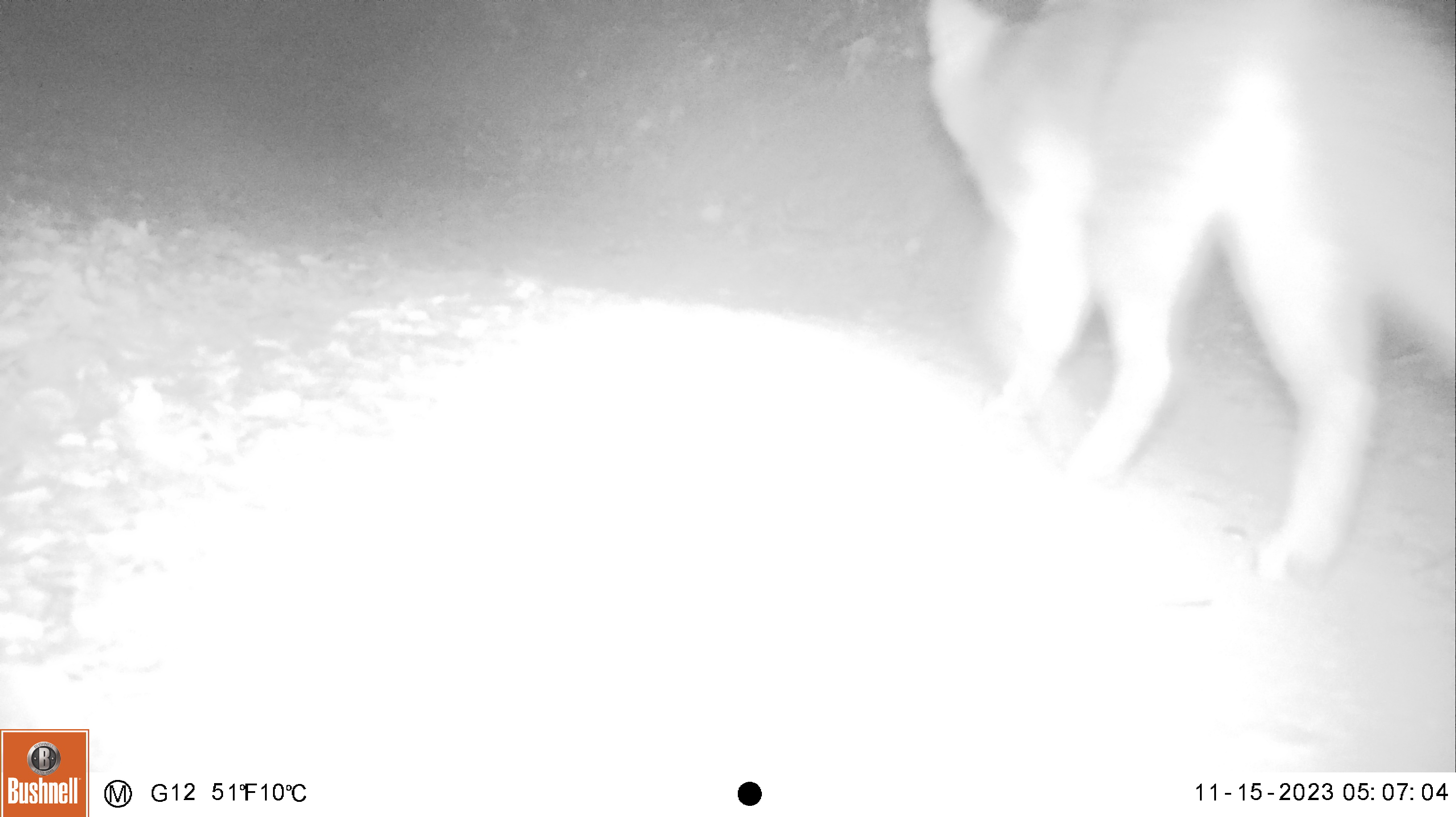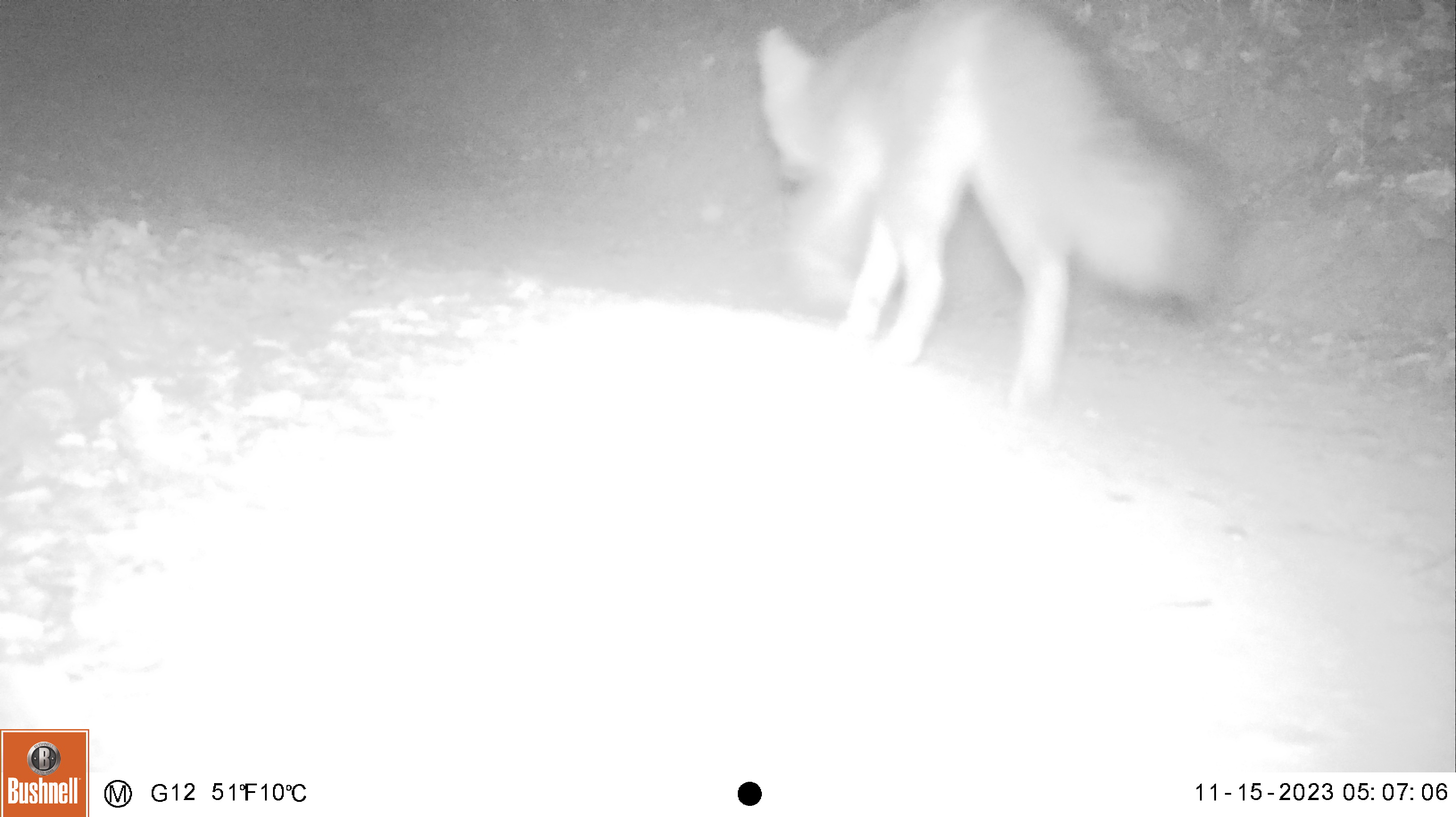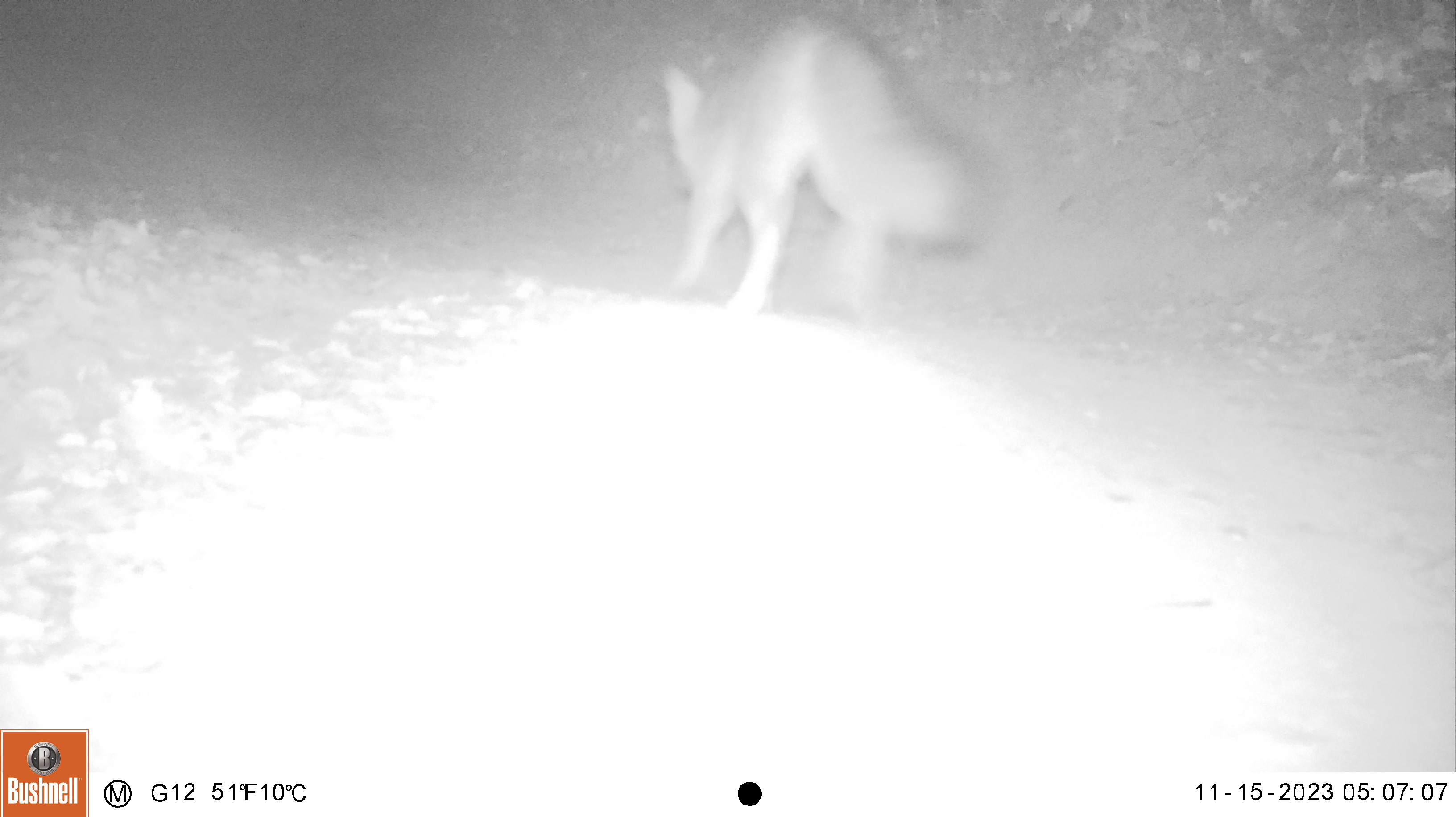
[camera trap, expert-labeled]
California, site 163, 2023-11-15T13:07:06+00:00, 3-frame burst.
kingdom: Animalia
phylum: Chordata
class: Mammalia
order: Carnivora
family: Canidae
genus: Urocyon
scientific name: Urocyon cinereoargenteus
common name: gray fox